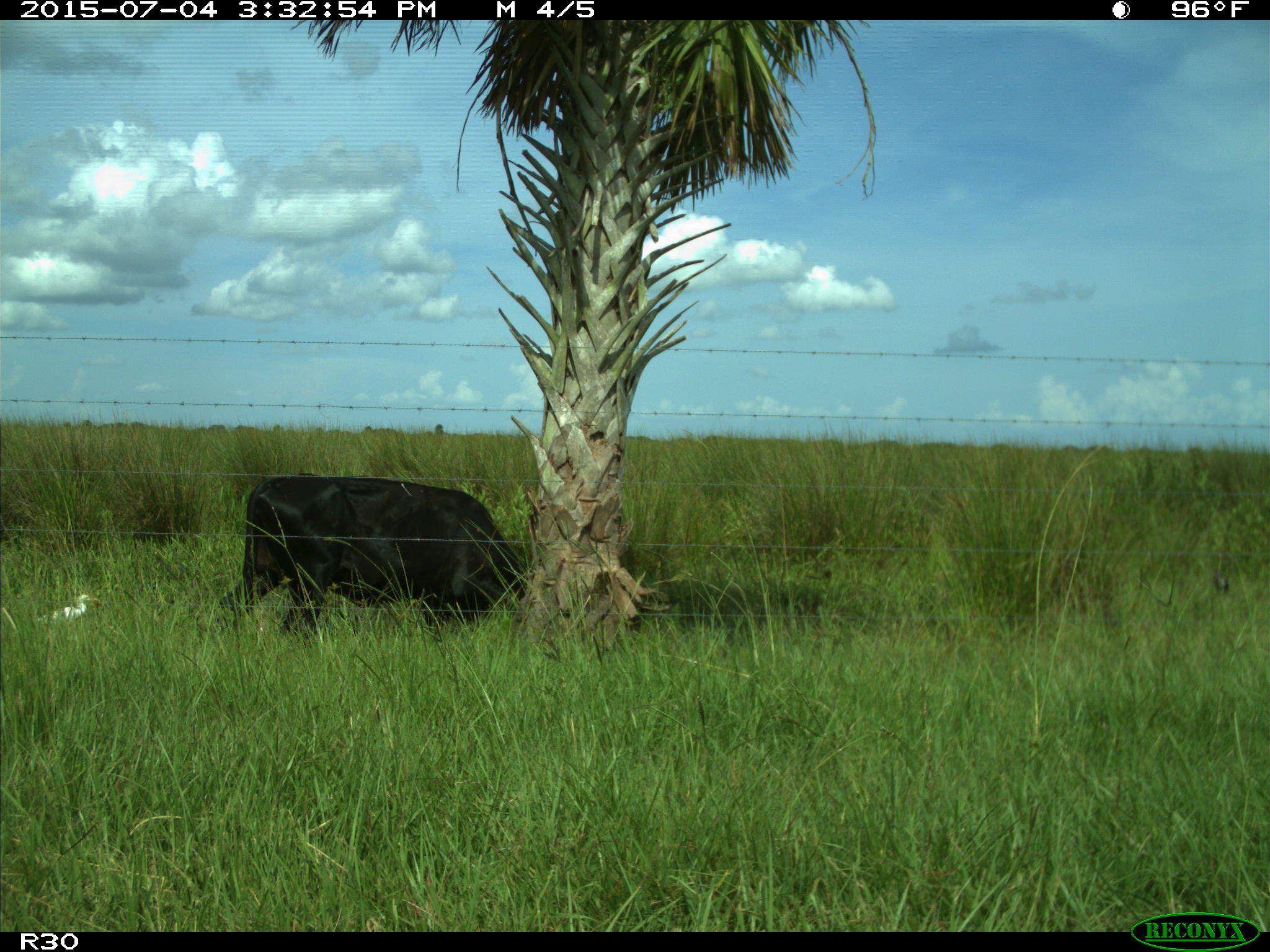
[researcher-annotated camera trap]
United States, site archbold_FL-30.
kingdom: Animalia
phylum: Chordata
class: Mammalia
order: Artiodactyla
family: Bovidae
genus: Bos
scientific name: Bos taurus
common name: domestic cow